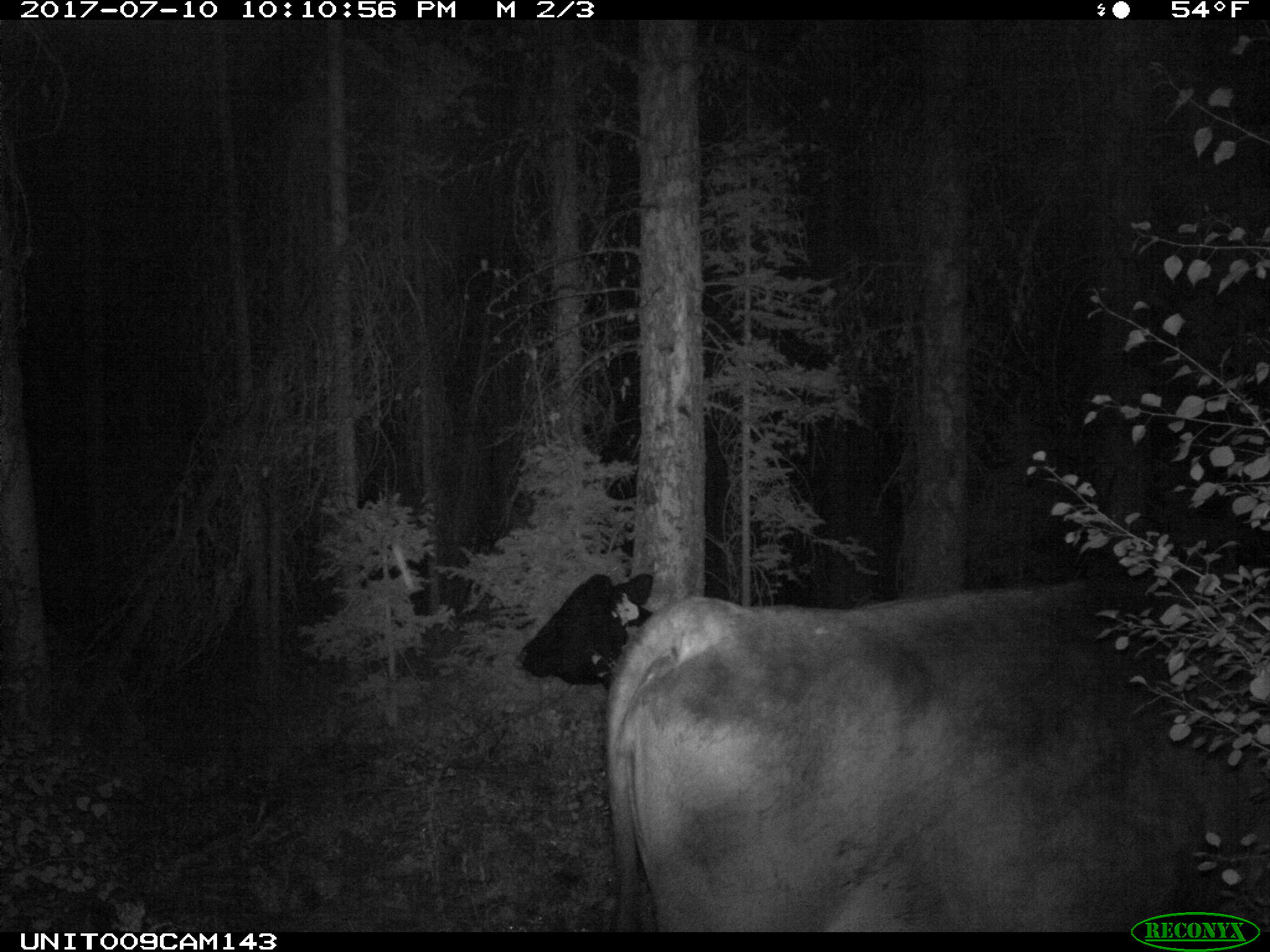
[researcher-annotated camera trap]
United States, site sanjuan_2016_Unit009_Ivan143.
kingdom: Animalia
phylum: Chordata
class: Mammalia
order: Artiodactyla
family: Bovidae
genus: Bos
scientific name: Bos taurus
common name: domestic cow